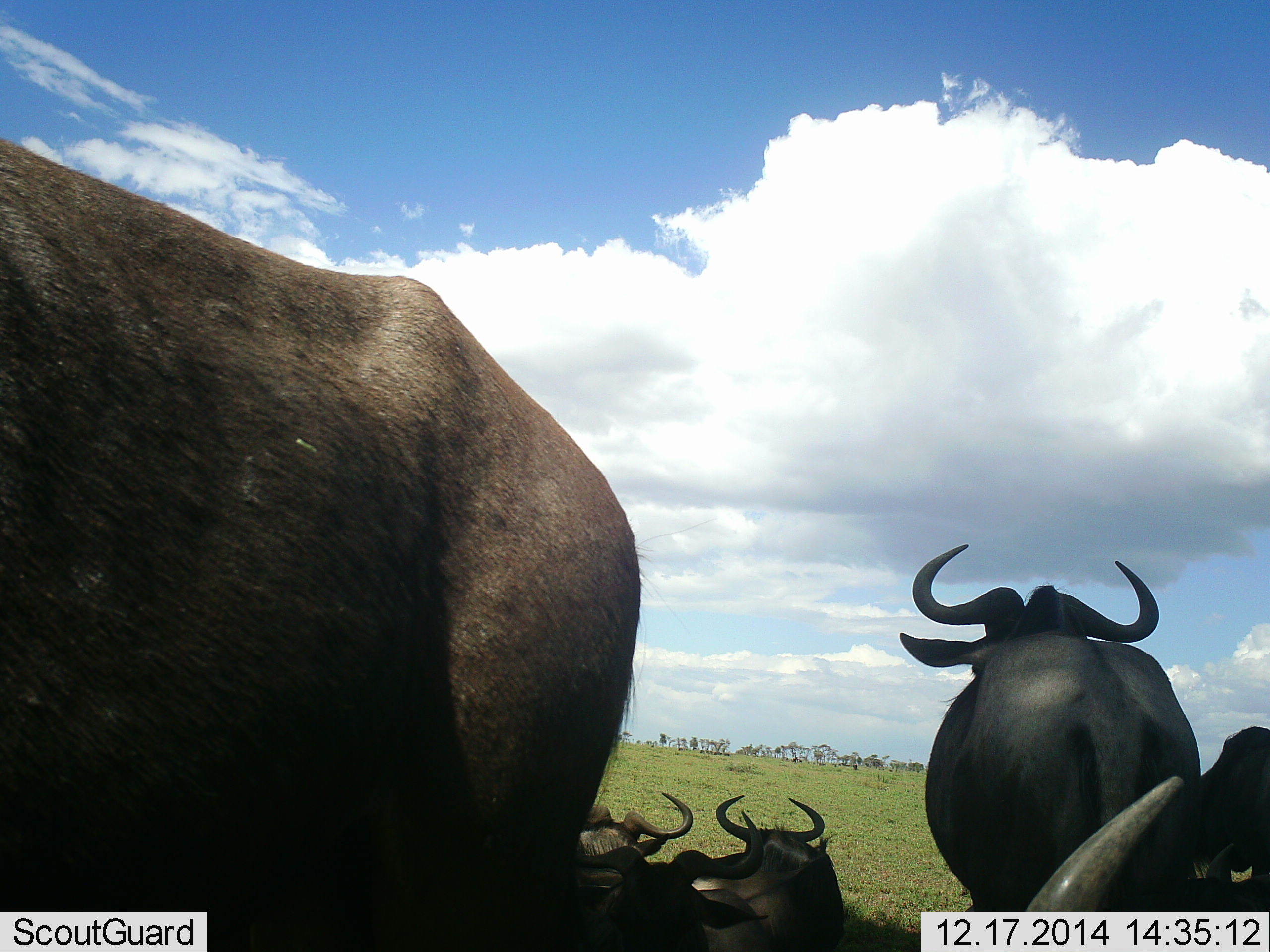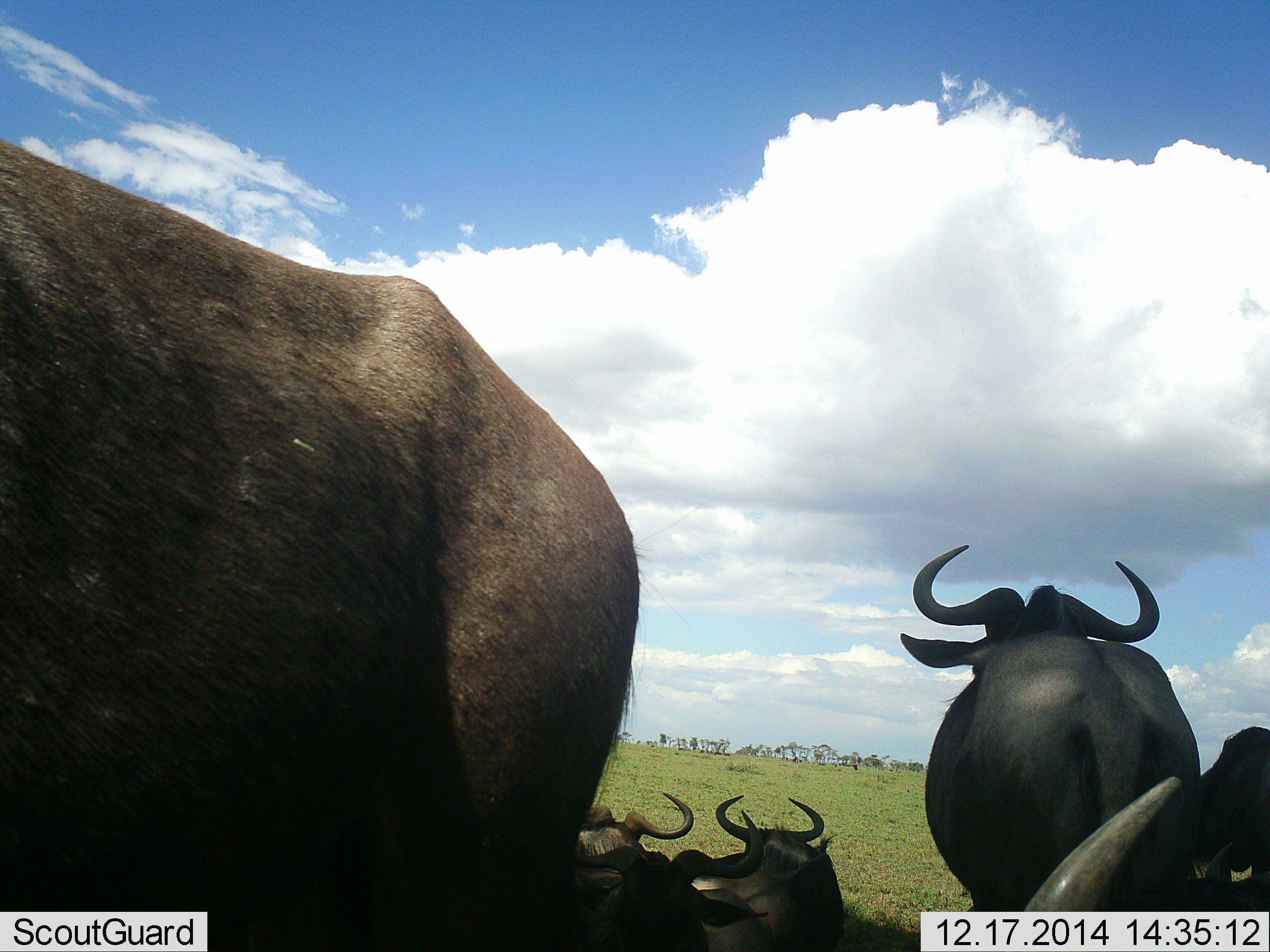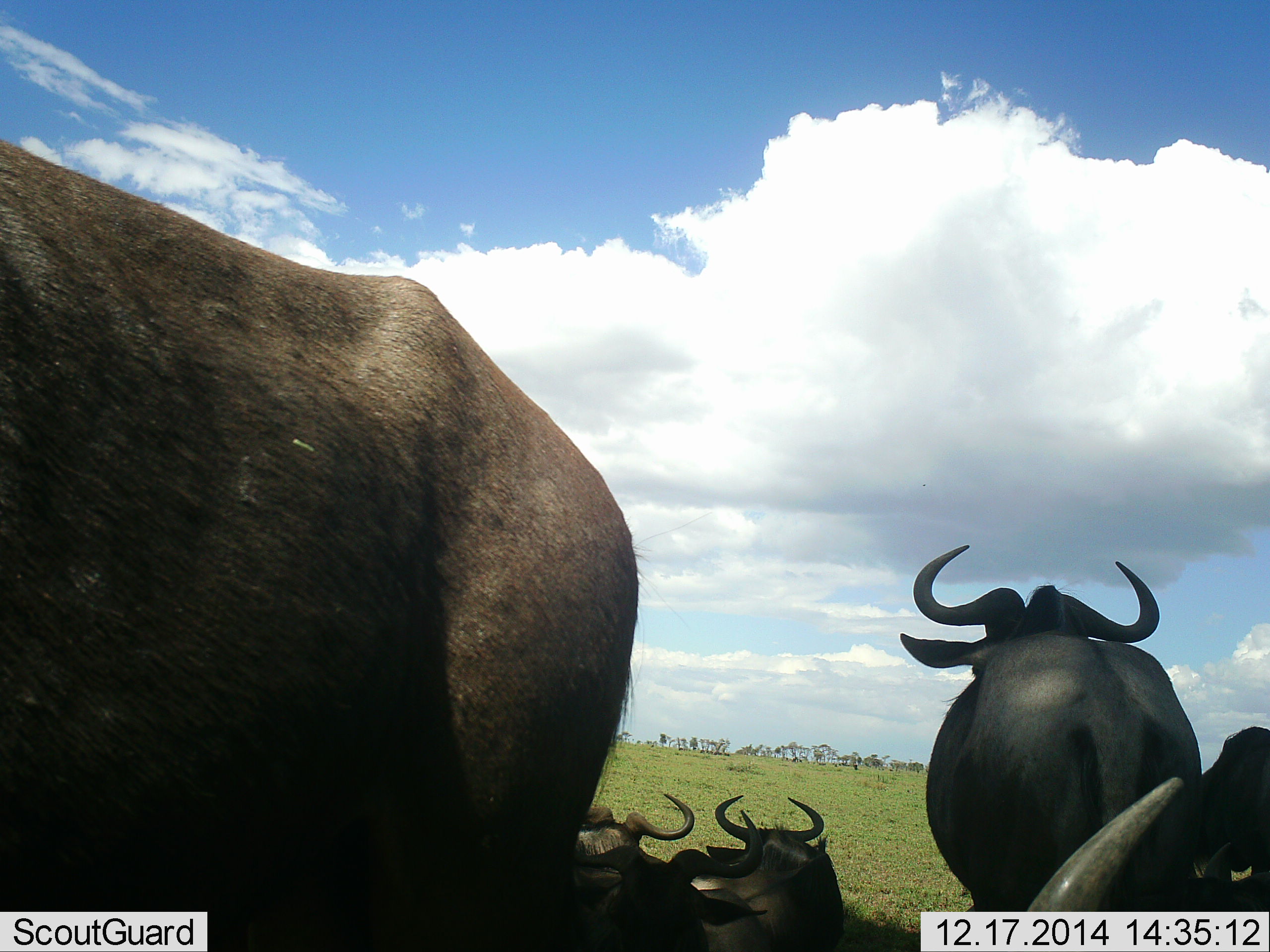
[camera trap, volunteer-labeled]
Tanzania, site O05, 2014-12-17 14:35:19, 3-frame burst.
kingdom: Animalia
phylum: Chordata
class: Mammalia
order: Artiodactyla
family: Bovidae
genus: Connochaetes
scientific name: Connochaetes taurinus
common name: blue wildebeest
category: wildebeest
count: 6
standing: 100%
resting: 100%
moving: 0%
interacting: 0%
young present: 0%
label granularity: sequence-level